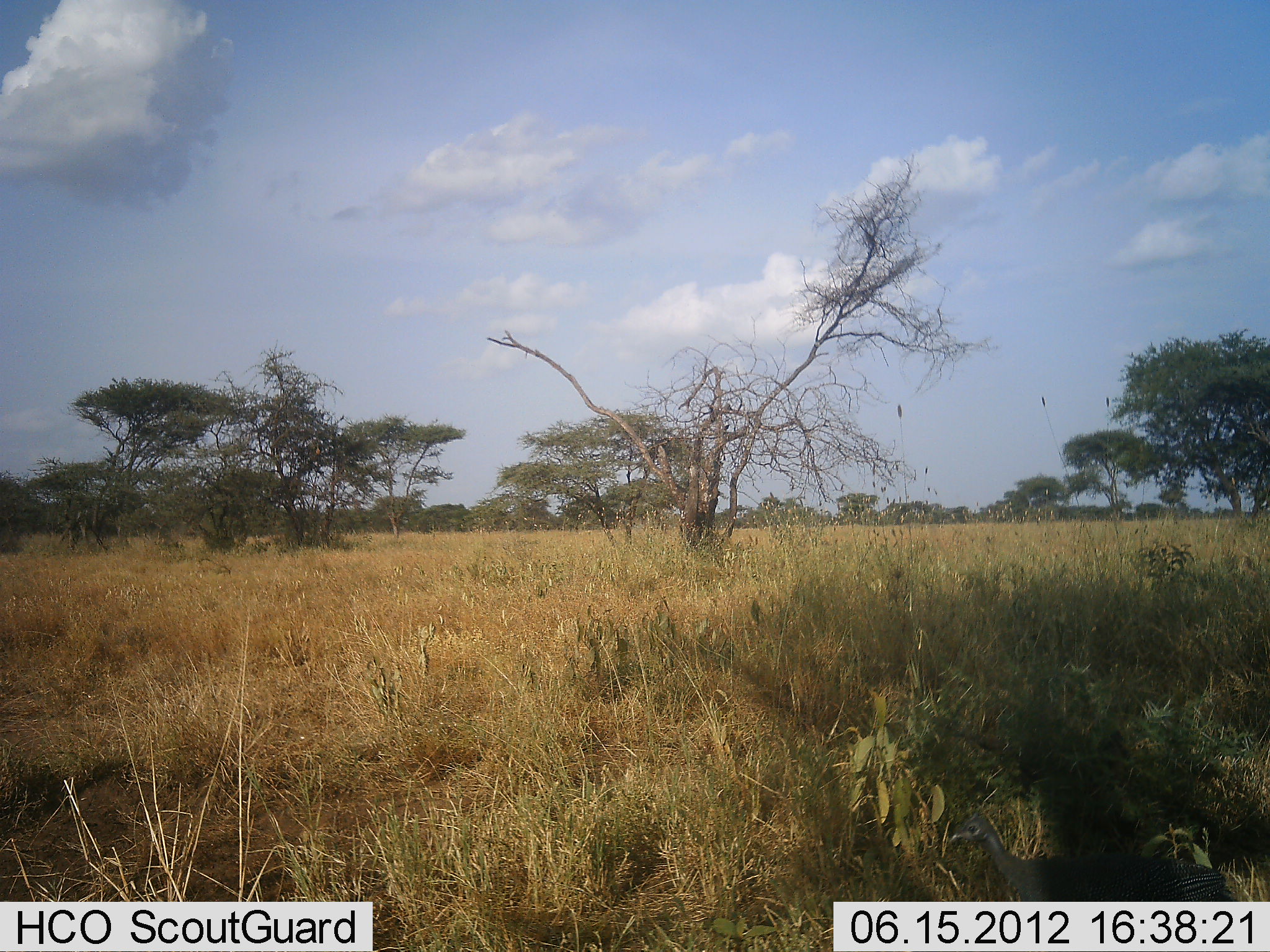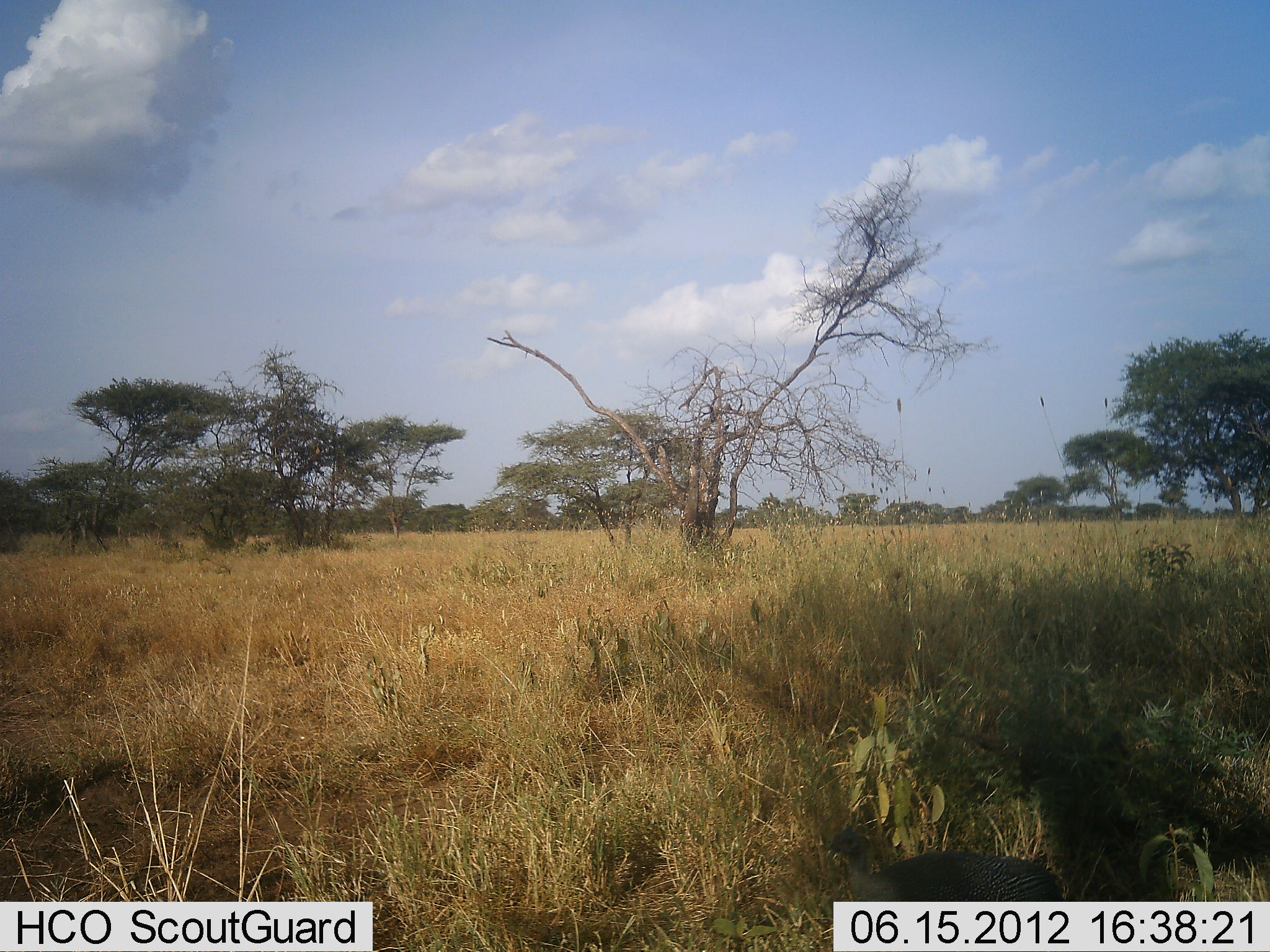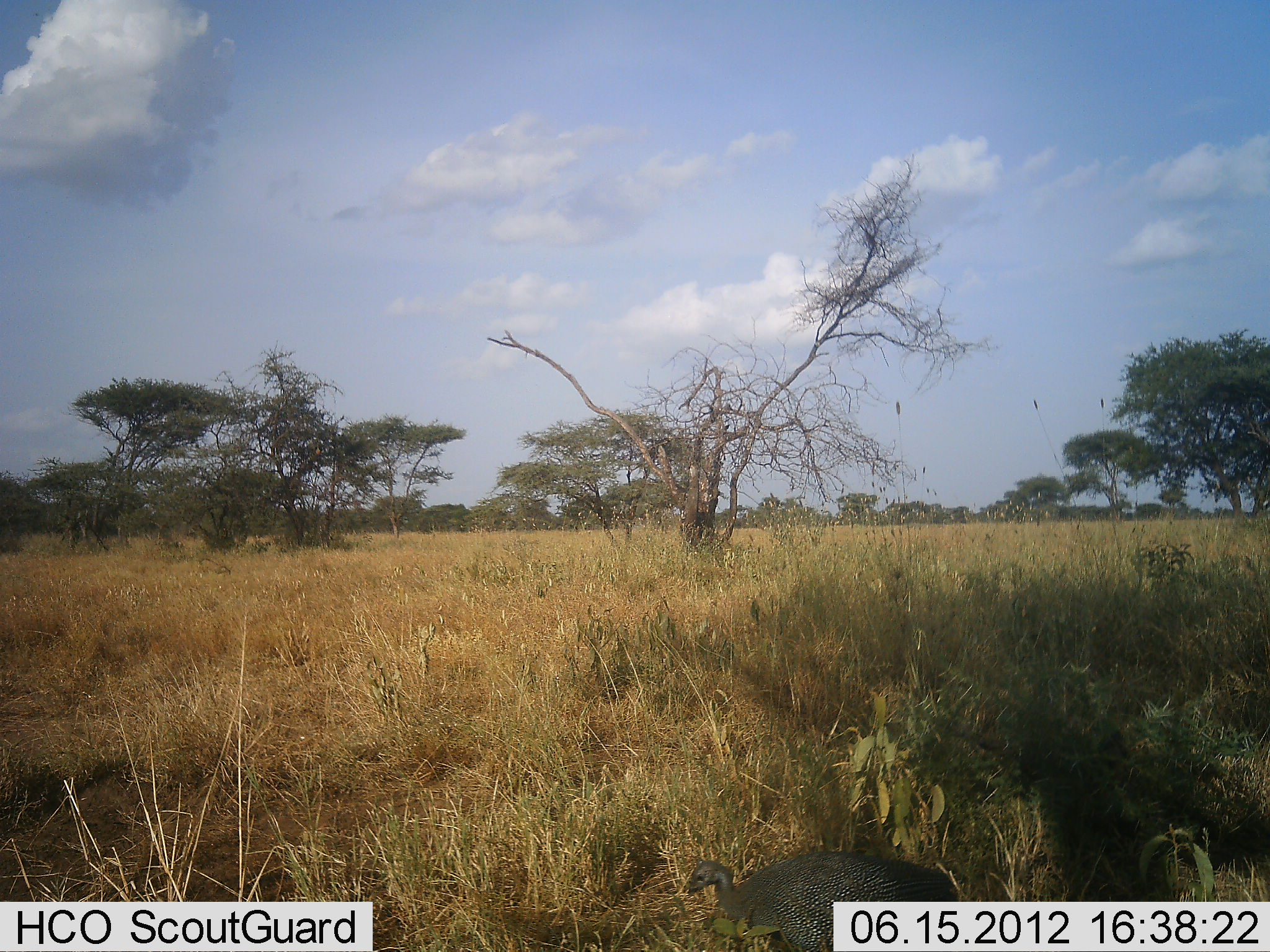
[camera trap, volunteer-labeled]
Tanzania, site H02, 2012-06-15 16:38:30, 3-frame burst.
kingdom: Animalia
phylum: Chordata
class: Aves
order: Galliformes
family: Numididae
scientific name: Numididae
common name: guinea fowl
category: guineafowl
Guineafowl (guinea fowl) (Numididae), count 1. Behavior (volunteer vote fractions): standing 0%, resting 0%, moving 100%, interacting 0%. Young present (vote fraction): 0%. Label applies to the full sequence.